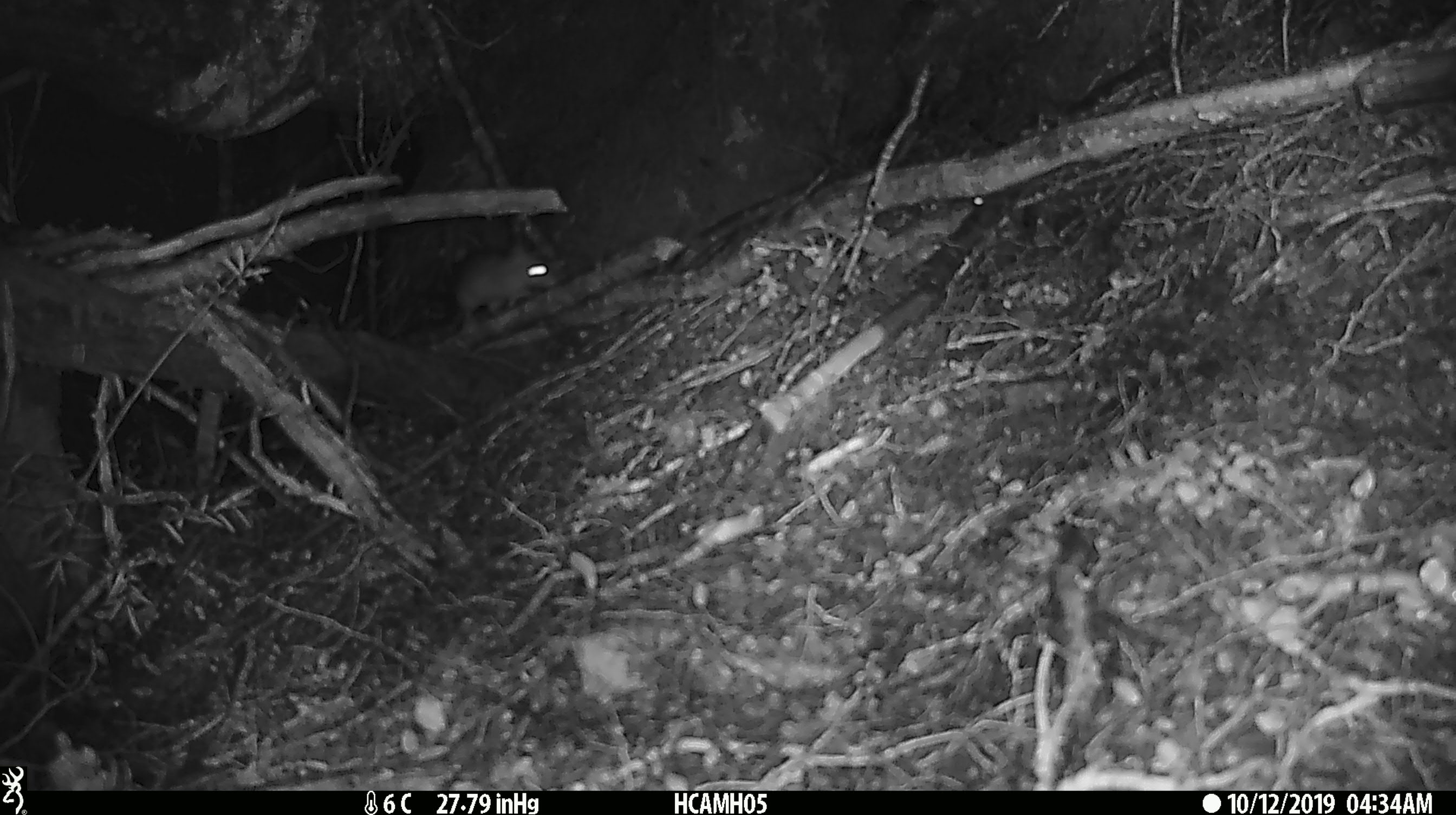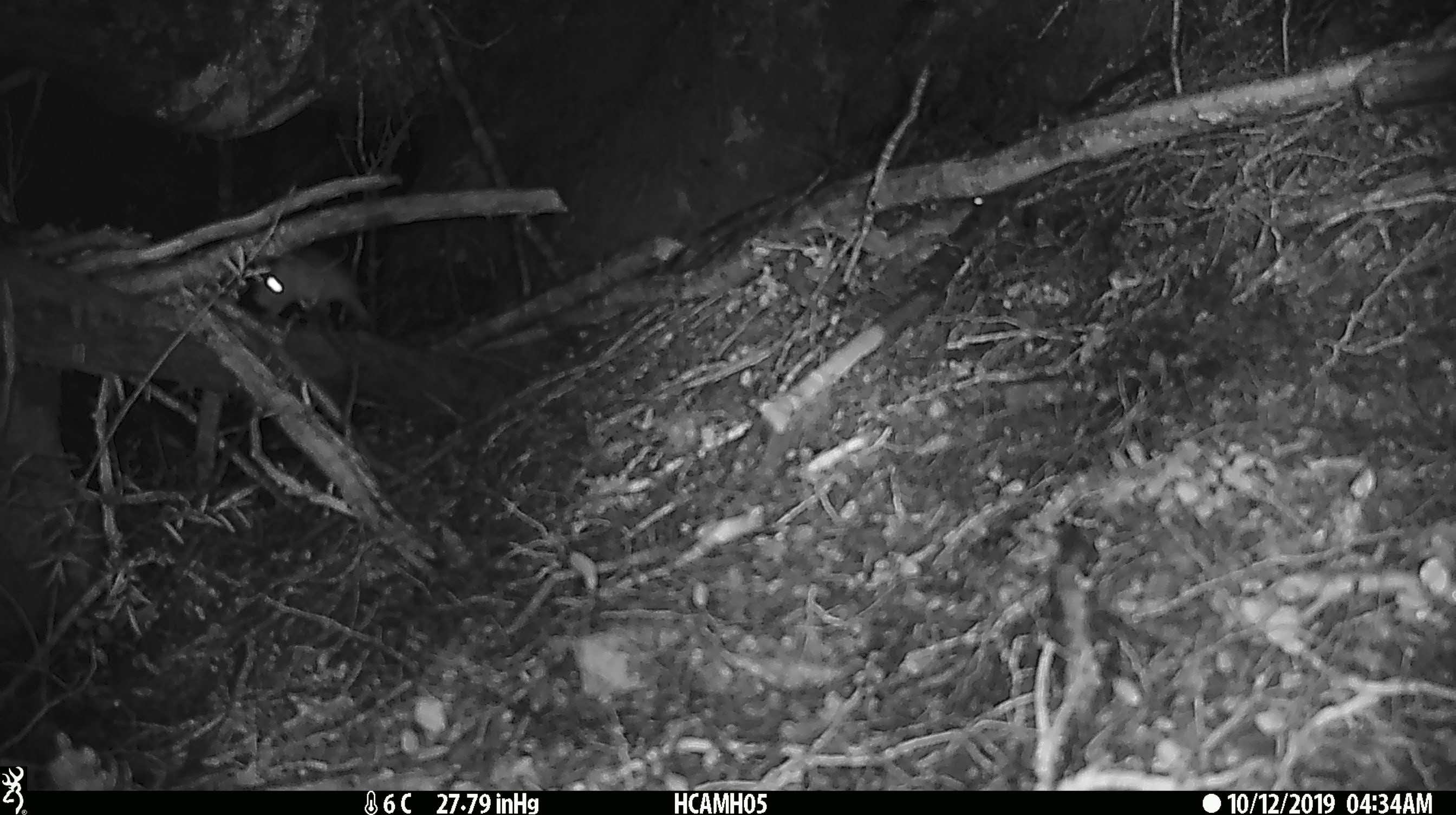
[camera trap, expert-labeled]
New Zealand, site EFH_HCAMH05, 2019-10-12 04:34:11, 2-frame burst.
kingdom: Animalia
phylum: Chordata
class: Mammalia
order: Rodentia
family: Muridae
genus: Mus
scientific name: Mus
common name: mouse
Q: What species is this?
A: Mouse (Mus).